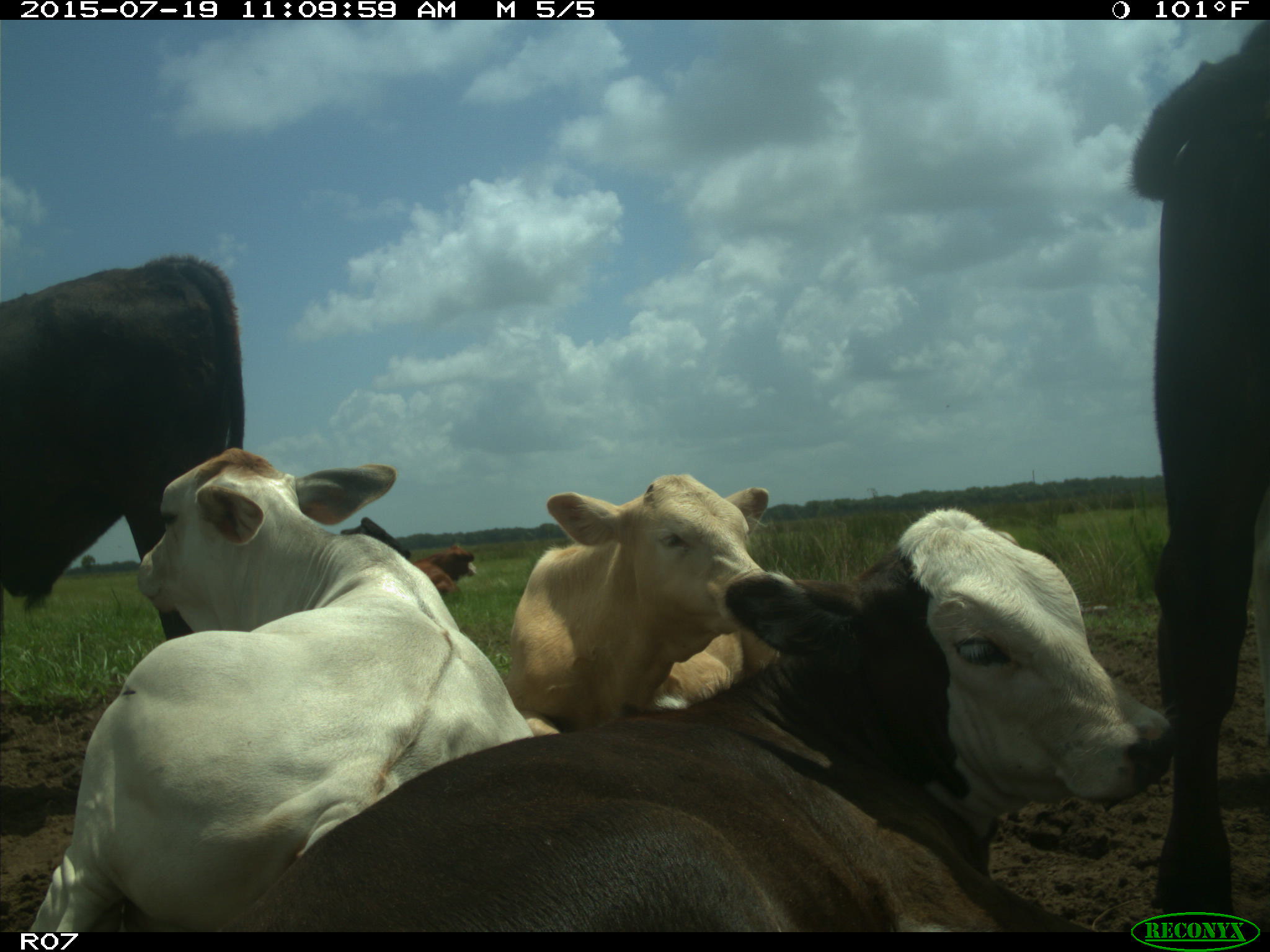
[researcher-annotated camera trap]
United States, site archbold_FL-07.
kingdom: Animalia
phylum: Chordata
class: Mammalia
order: Artiodactyla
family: Bovidae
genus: Bos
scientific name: Bos taurus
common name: domestic cow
Bos taurus (domestic cow).